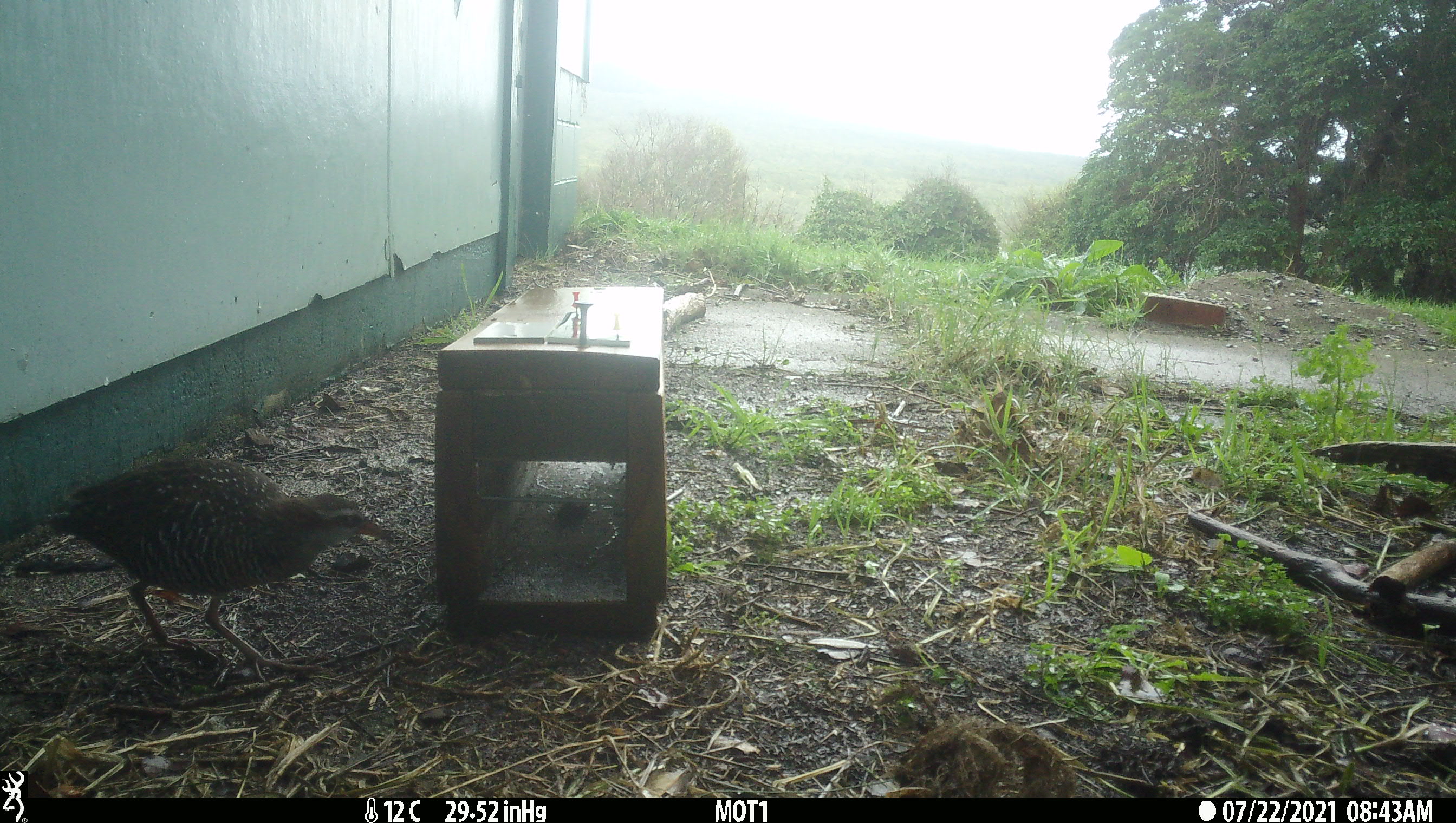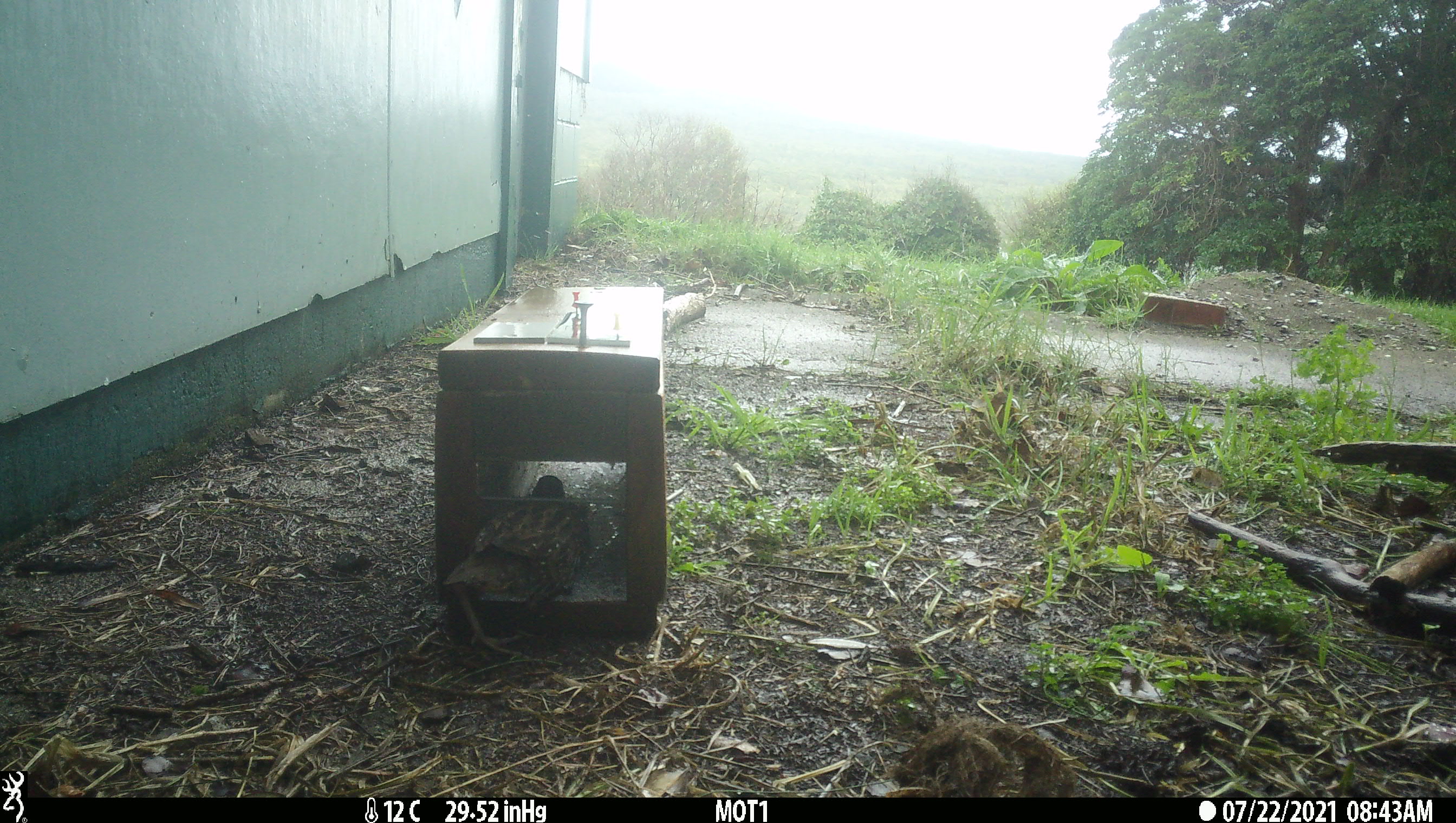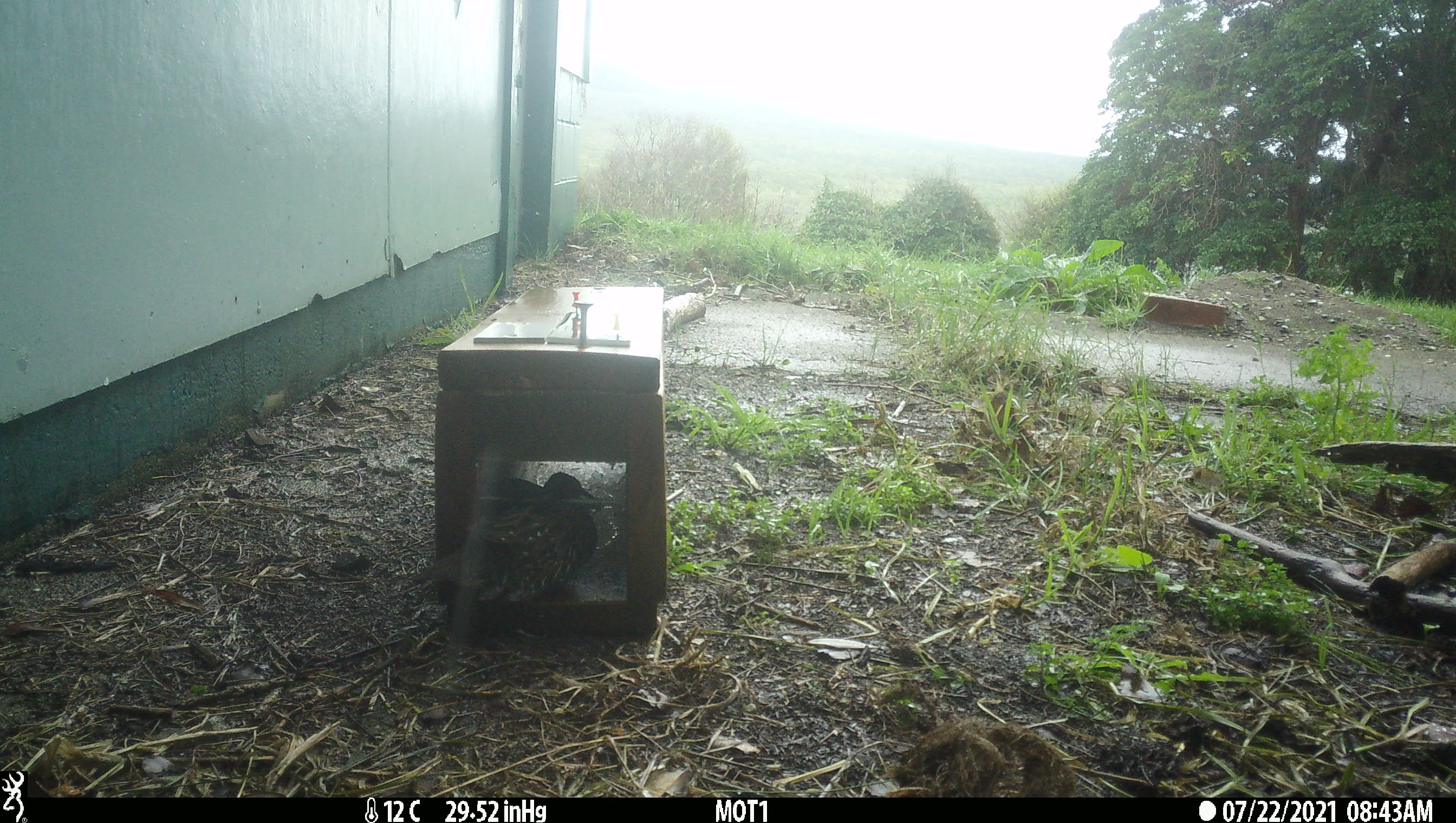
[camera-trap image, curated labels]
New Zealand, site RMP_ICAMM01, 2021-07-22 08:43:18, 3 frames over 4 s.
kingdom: Animalia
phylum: Chordata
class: Aves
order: Gruiformes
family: Rallidae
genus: Gallirallus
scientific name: Gallirallus philippensis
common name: buff-banded rail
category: banded rail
Banded rail (buff-banded rail) (Gallirallus philippensis).